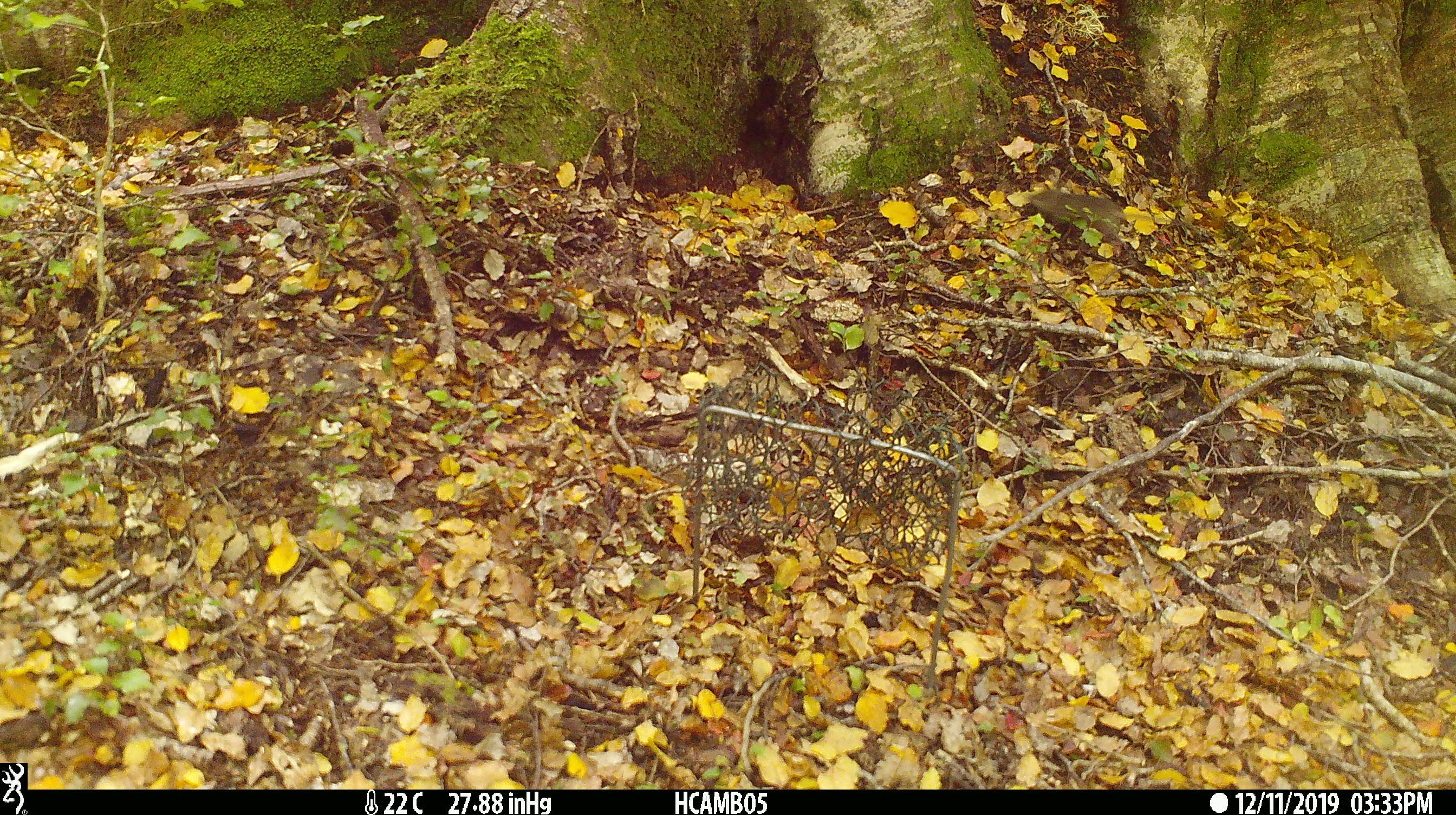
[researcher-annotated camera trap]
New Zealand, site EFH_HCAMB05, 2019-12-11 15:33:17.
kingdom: Animalia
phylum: Chordata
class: Mammalia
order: Rodentia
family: Muridae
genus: Mus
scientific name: Mus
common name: mouse